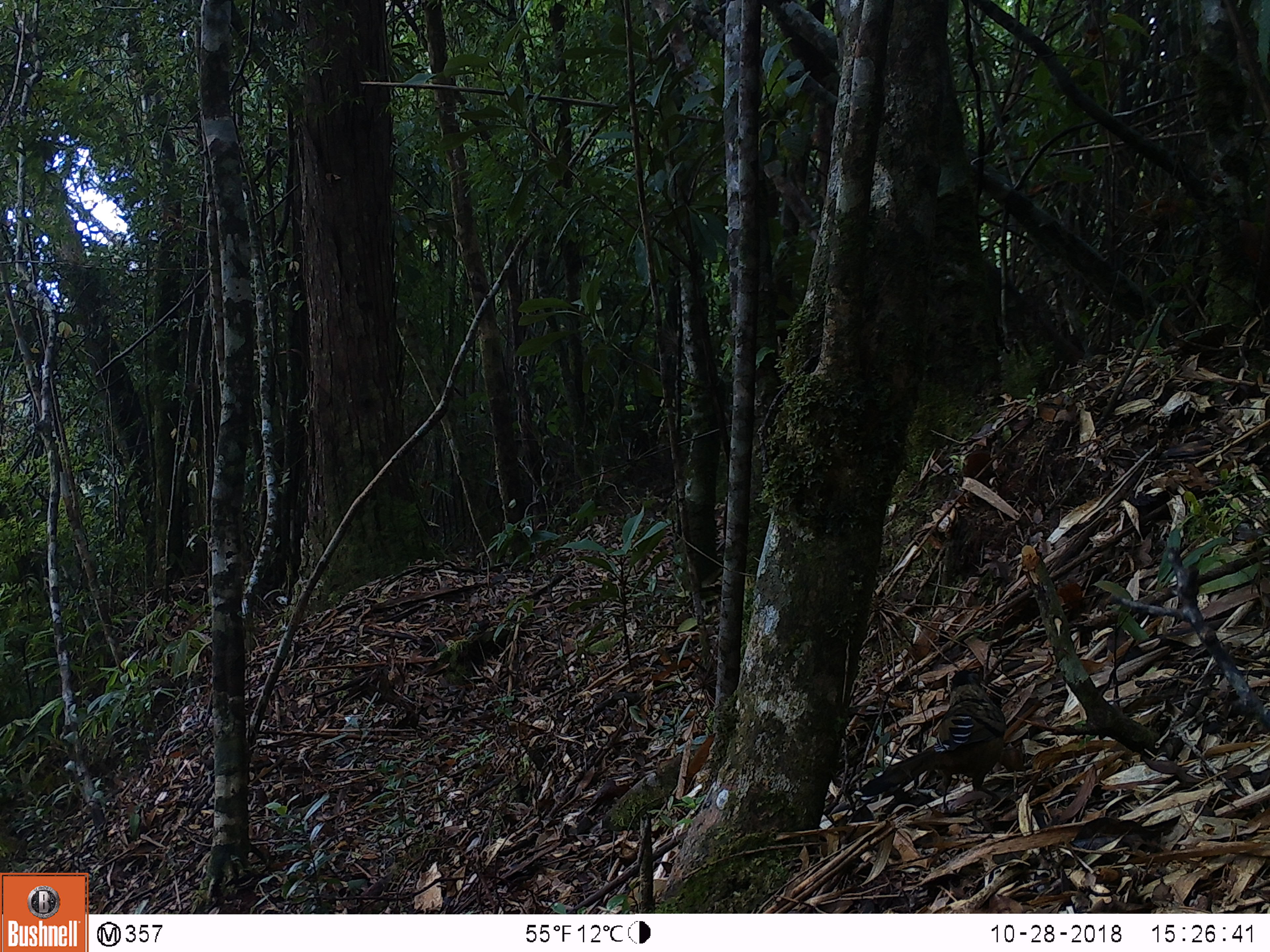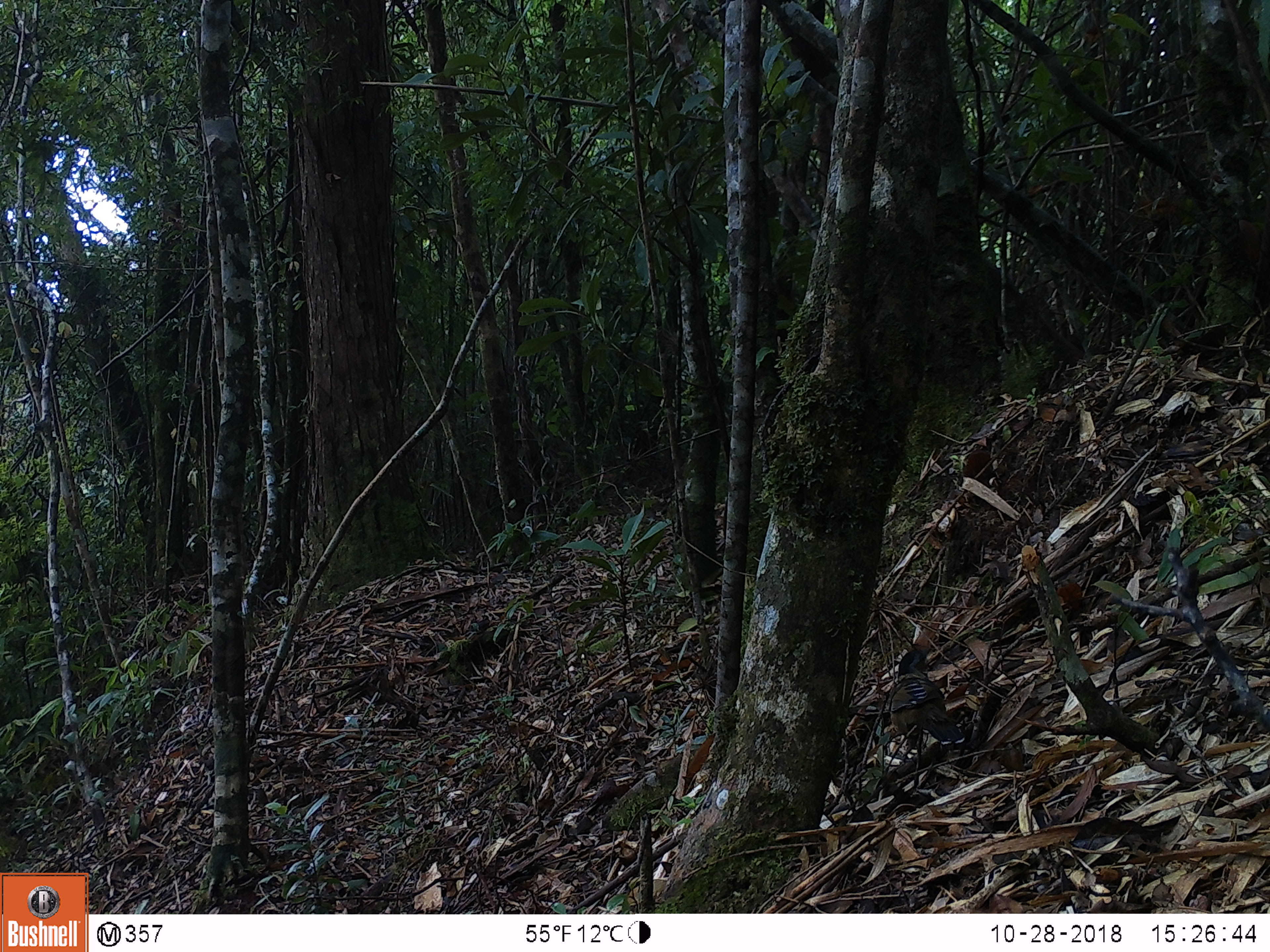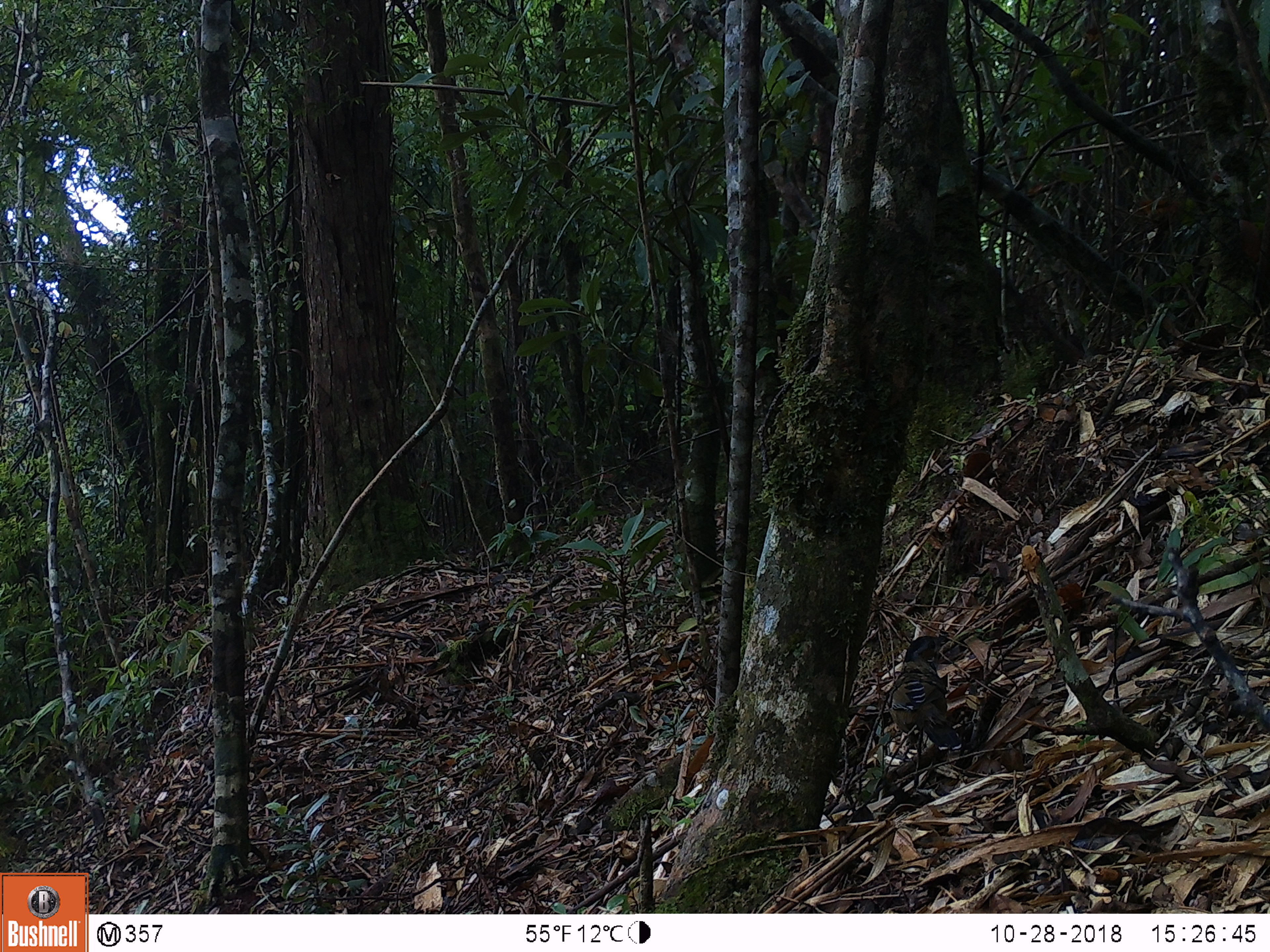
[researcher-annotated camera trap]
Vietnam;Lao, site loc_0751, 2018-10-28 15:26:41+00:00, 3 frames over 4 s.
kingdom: Animalia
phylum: Chordata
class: Aves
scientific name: Aves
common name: bird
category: unidentified bird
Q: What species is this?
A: Unidentified bird (bird) (Aves).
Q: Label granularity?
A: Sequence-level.